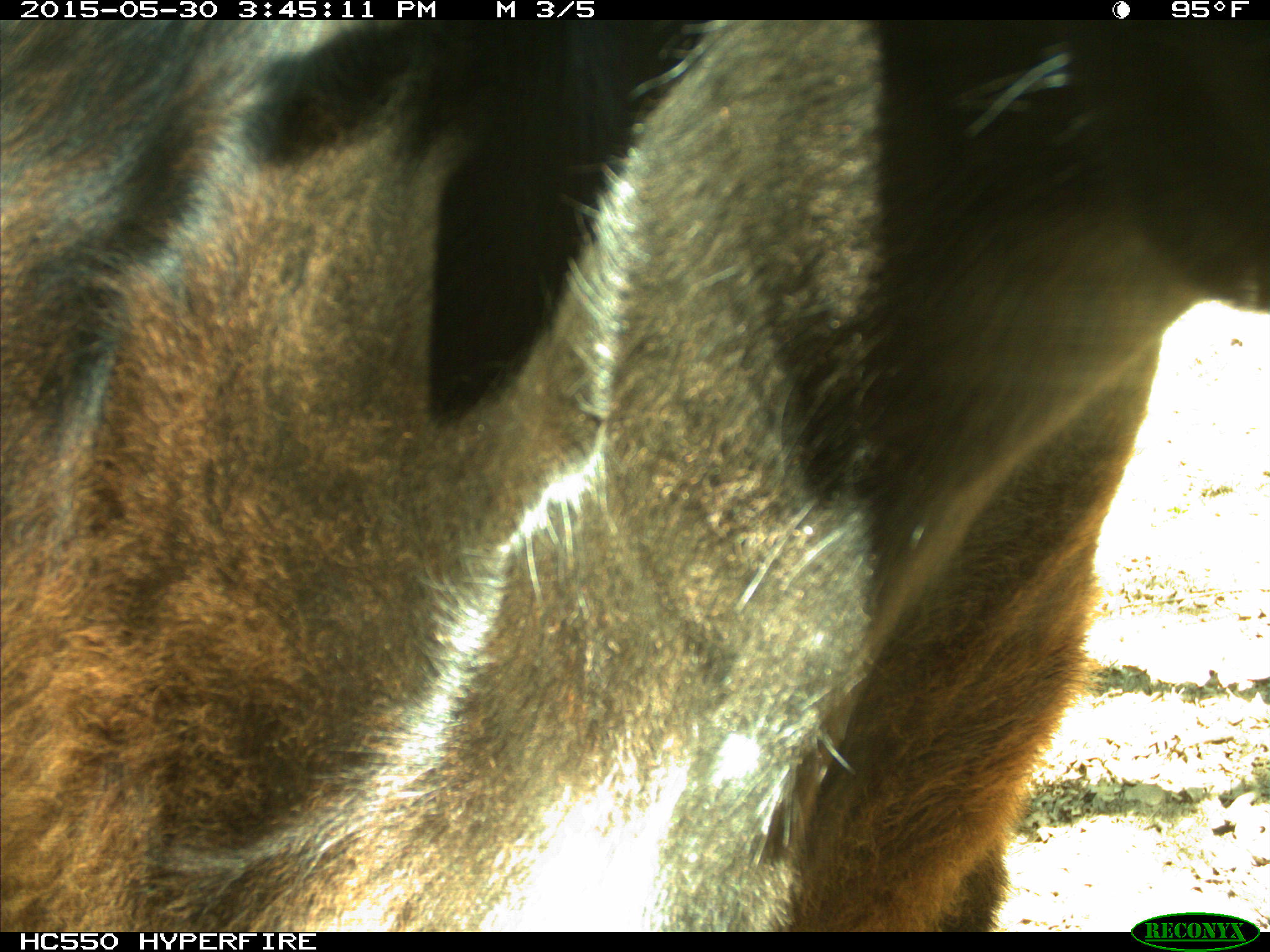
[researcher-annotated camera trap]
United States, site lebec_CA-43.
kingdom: Animalia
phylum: Chordata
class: Mammalia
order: Artiodactyla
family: Bovidae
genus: Bos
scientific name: Bos taurus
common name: domestic cow